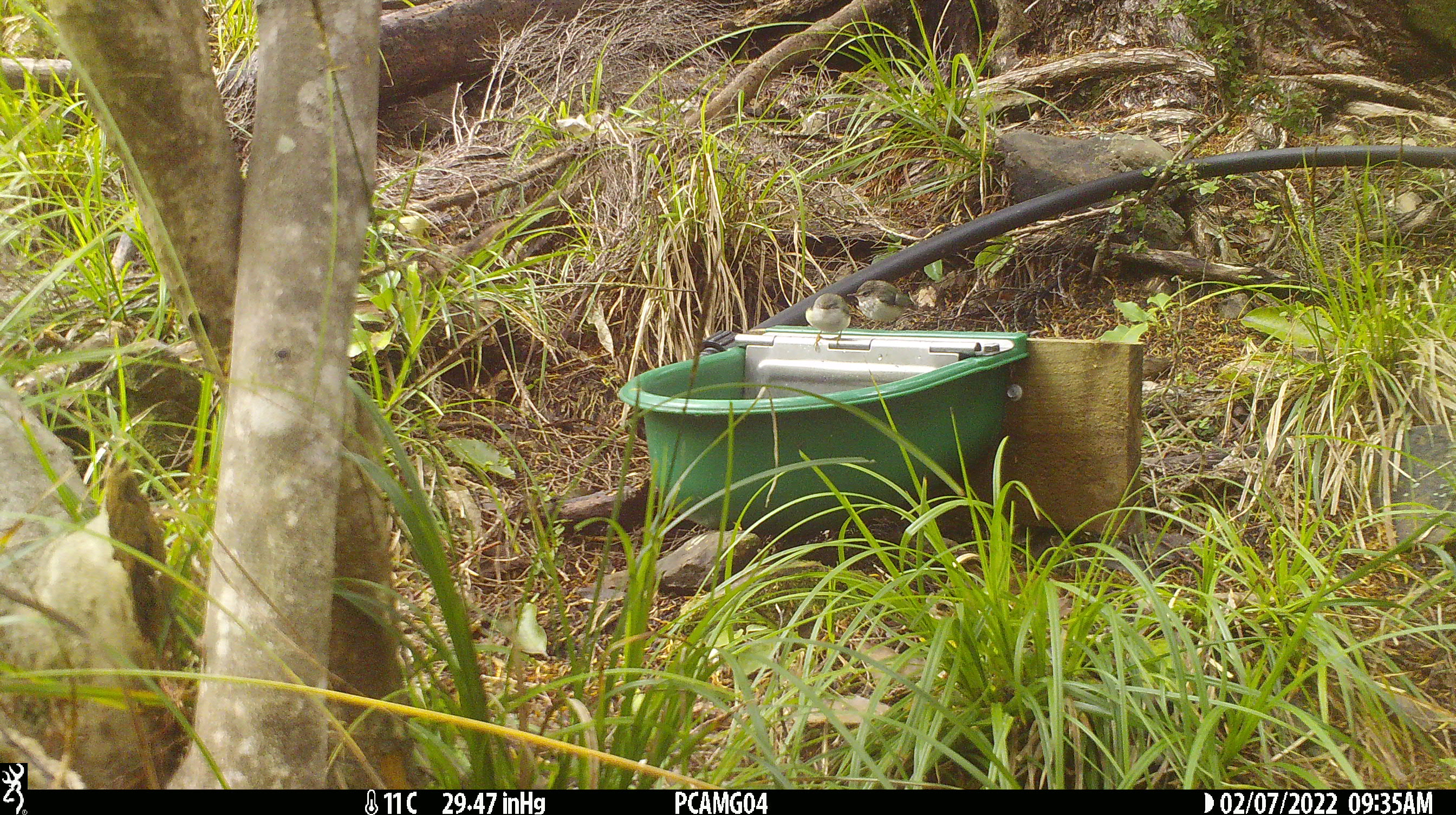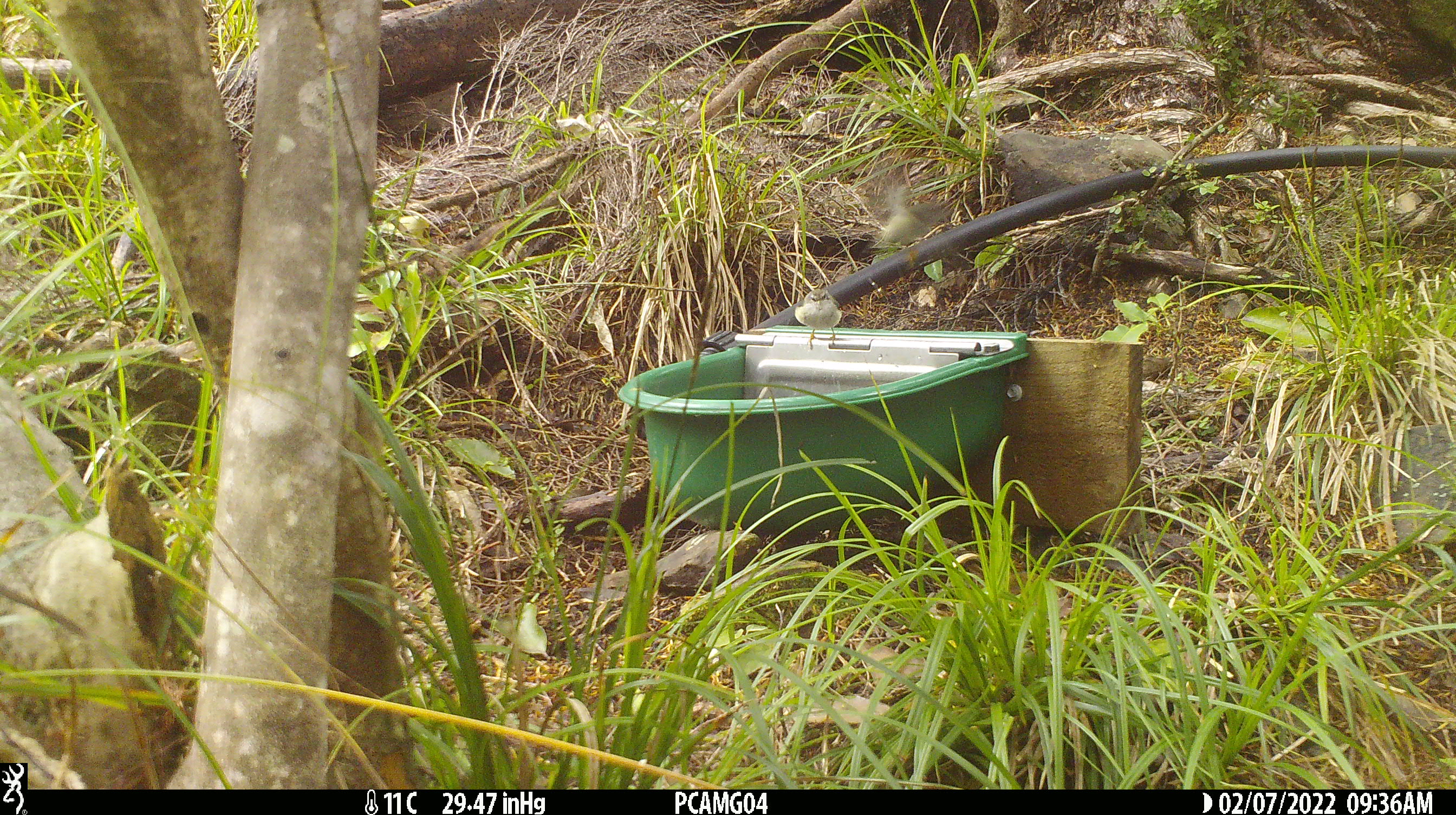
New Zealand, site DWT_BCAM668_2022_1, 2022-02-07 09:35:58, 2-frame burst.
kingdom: Animalia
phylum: Chordata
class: Aves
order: Passeriformes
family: Acanthisittidae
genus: Acanthisitta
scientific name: Acanthisitta chloris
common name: rifleman